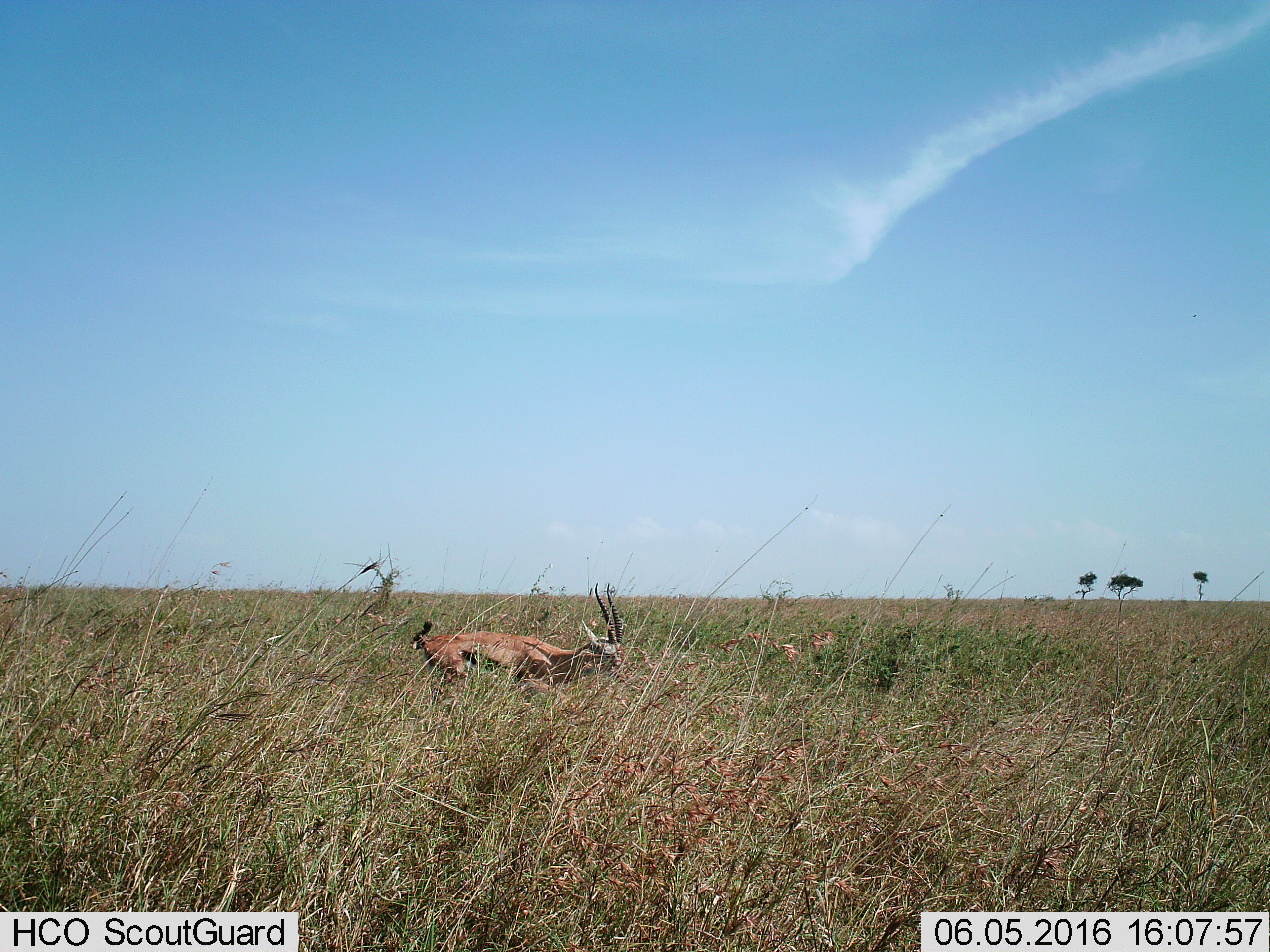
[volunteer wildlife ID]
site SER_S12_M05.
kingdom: Animalia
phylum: Chordata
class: Mammalia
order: Artiodactyla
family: Bovidae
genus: Eudorcas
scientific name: Eudorcas thomsonii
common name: thomson's gazelle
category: gazellethomsons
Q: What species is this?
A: Gazellethomsons (thomson's gazelle) (Eudorcas thomsonii).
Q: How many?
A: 1.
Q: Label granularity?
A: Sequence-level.